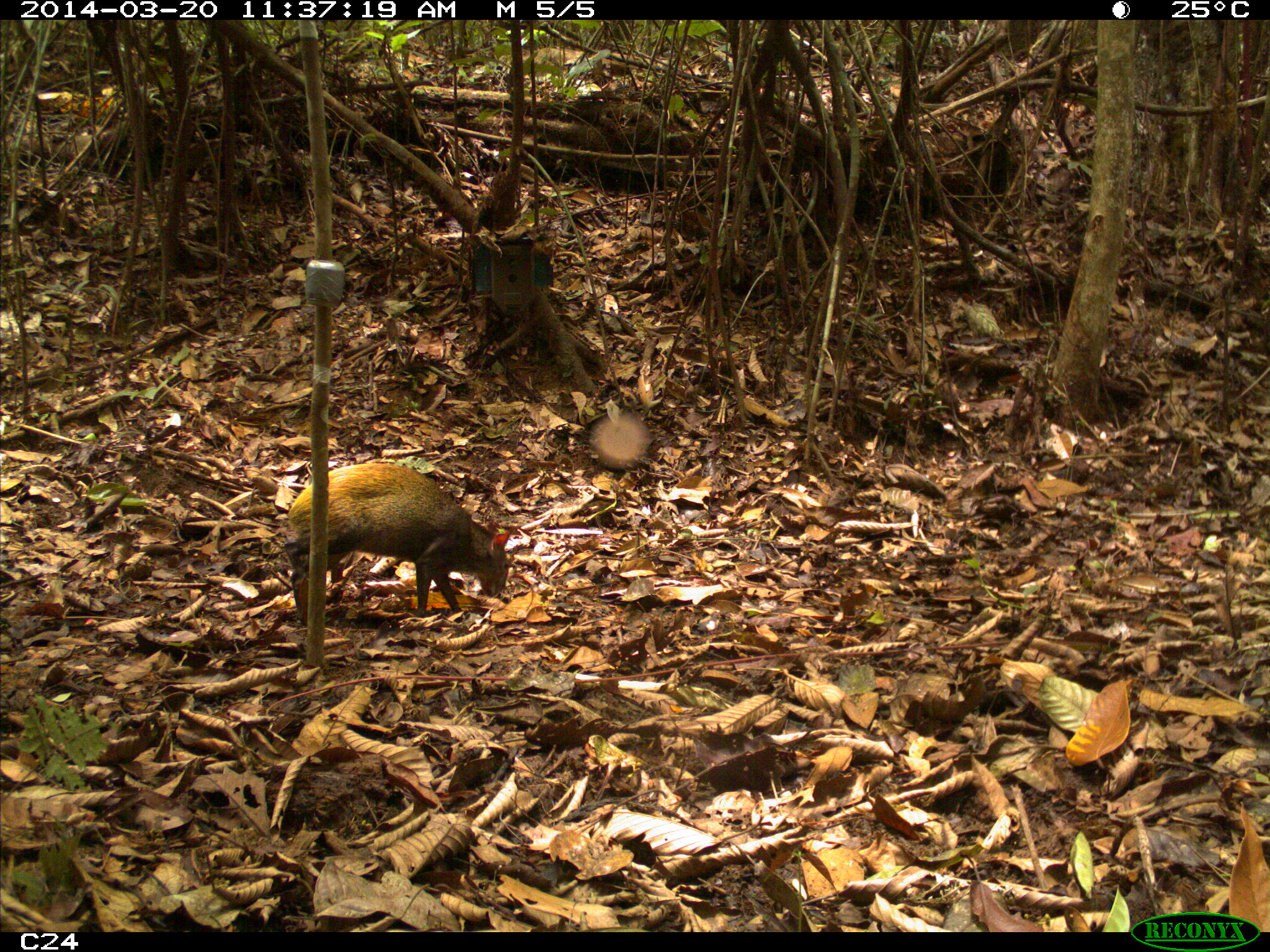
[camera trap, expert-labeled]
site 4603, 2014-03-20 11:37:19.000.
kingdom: Animalia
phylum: Chordata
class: Mammalia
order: Rodentia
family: Dasyproctidae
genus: Dasyprocta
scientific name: Dasyprocta leporina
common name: red-rumped agouti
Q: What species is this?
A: Dasyprocta leporina (red-rumped agouti).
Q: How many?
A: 1.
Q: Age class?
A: Adult.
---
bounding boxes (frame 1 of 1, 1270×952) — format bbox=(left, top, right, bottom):
dasyprocta leporina: bbox=(283, 463, 511, 627)